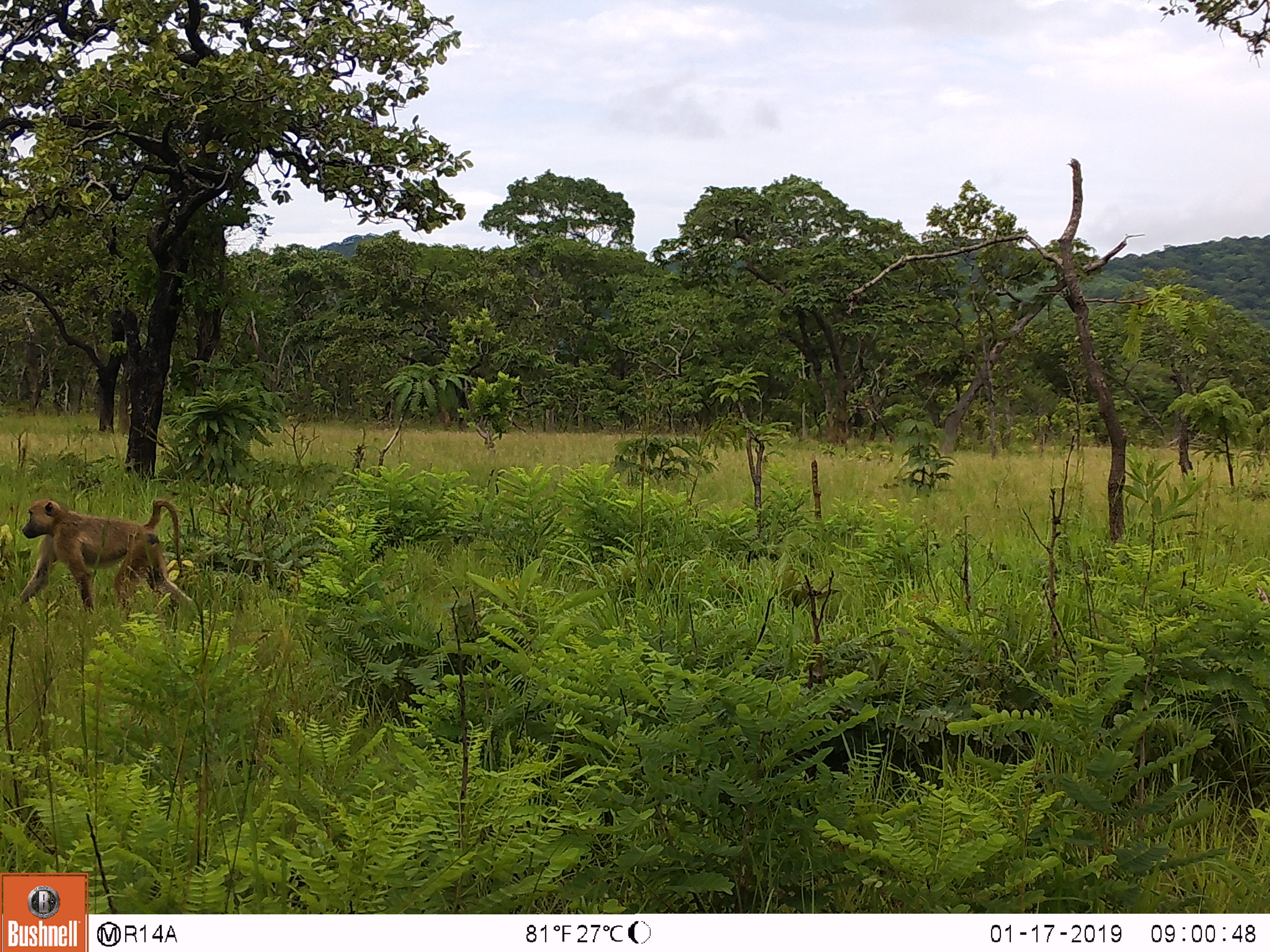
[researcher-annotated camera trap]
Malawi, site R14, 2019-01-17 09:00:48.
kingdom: Animalia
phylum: Chordata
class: Mammalia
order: Primates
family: Cercopithecidae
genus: Papio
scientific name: Papio cynocephalus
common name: yellow baboon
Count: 1.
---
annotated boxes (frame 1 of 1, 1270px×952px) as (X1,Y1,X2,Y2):
yellow baboon: (10,494,207,628)